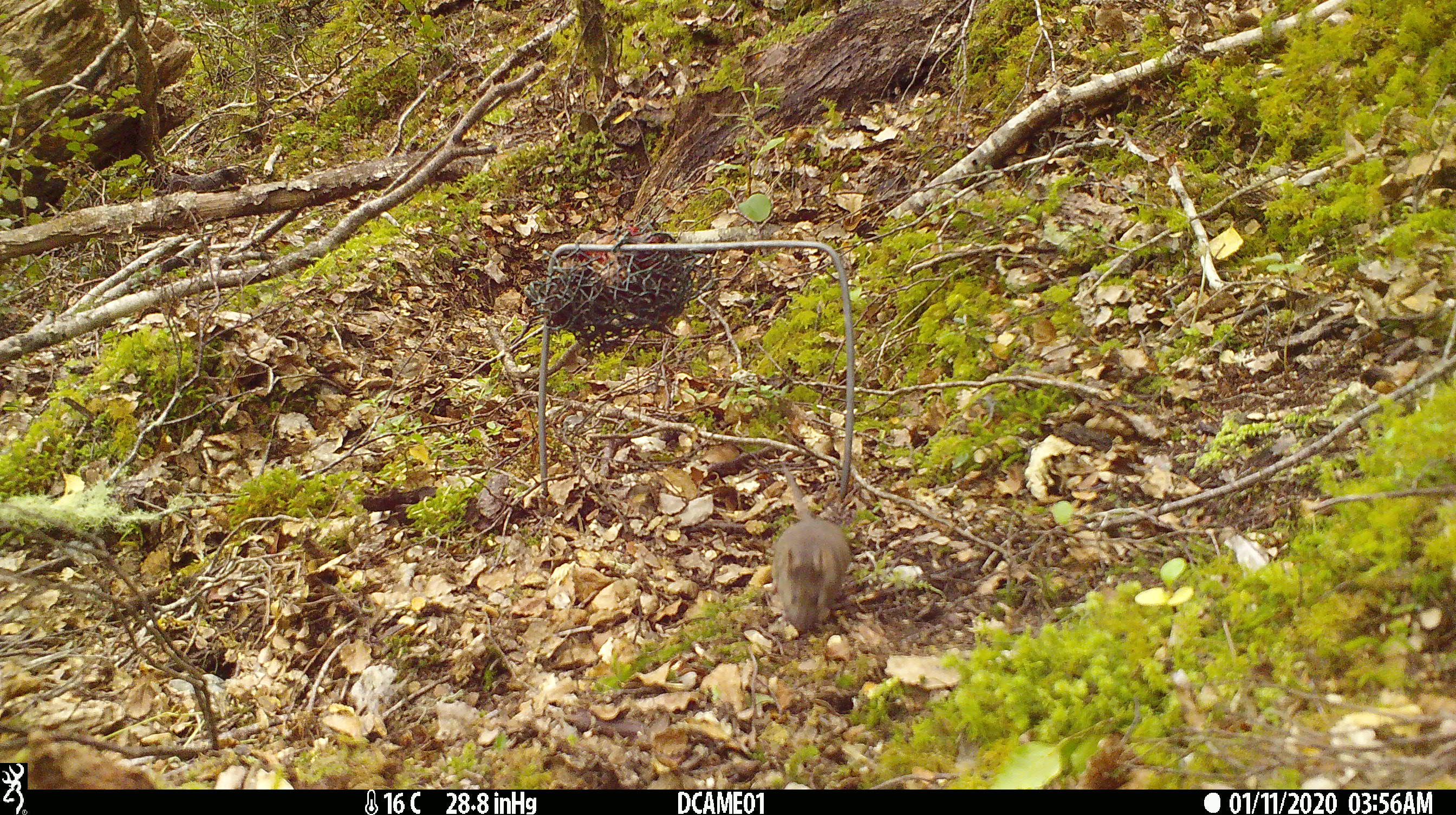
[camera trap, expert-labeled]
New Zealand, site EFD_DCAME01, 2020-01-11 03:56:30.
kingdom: Animalia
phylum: Chordata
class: Mammalia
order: Rodentia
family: Muridae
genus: Mus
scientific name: Mus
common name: mouse